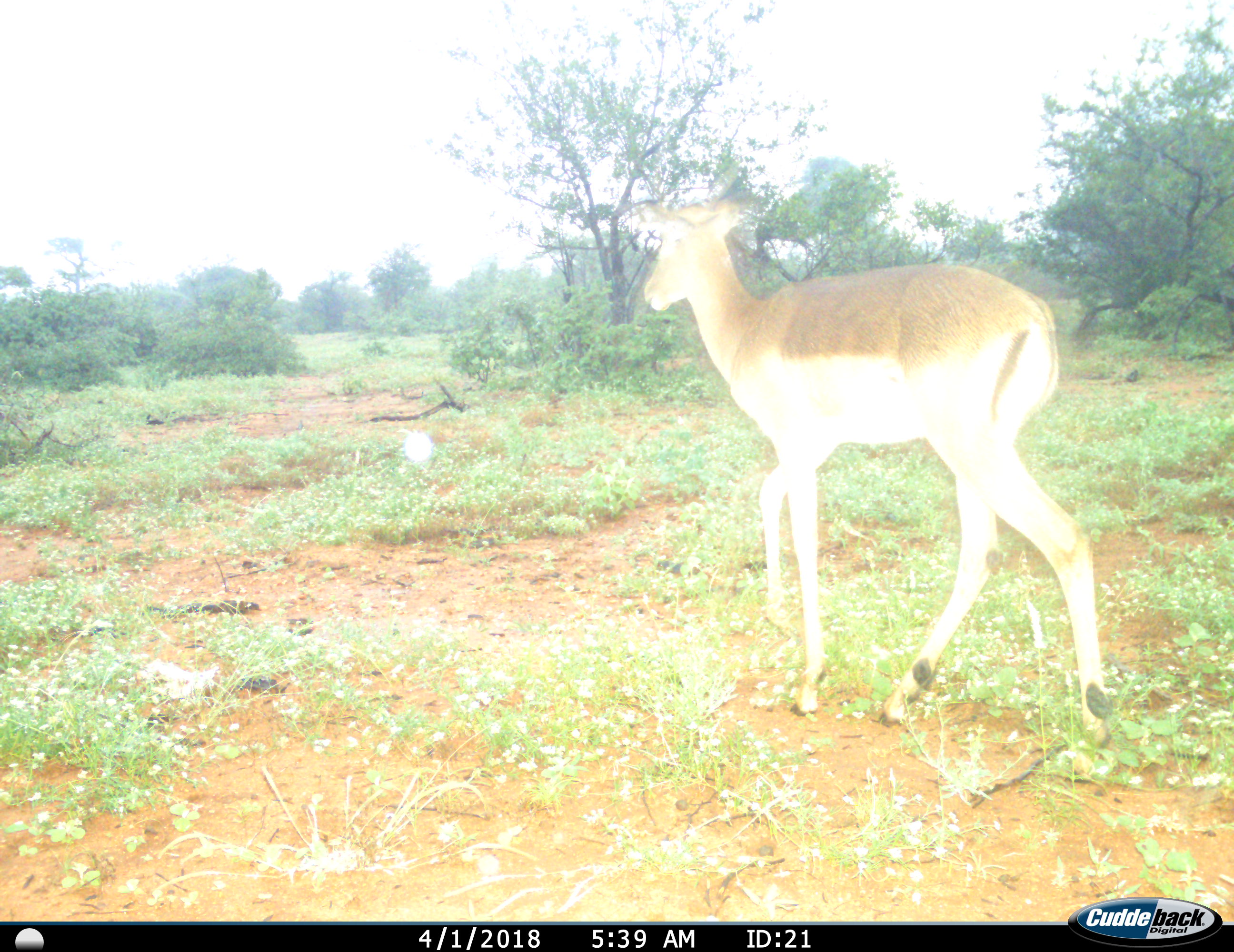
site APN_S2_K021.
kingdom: Animalia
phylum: Chordata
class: Mammalia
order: Artiodactyla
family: Bovidae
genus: Aepyceros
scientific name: Aepyceros melampus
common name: impala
Impala (Aepyceros melampus), count 1. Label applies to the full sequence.